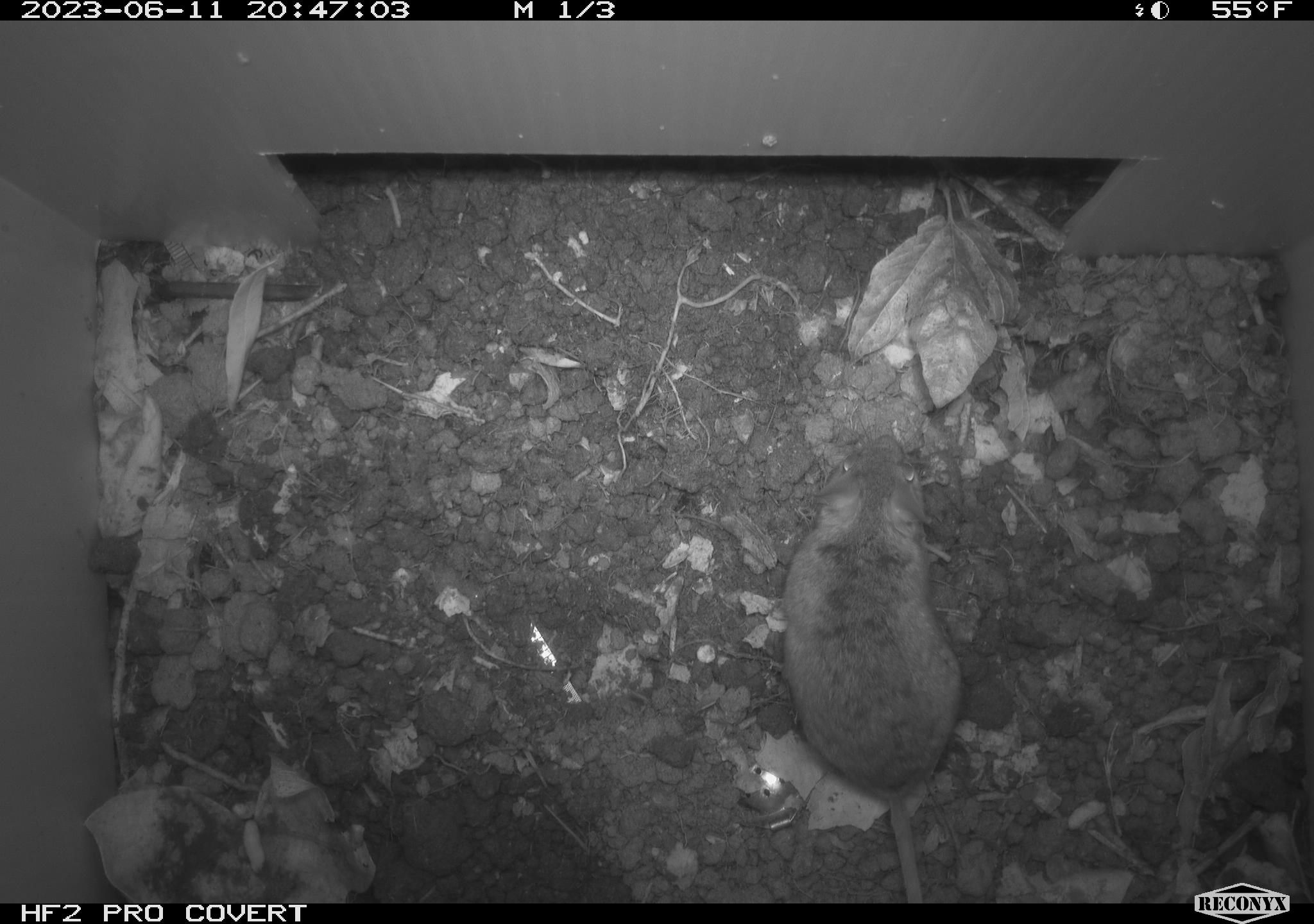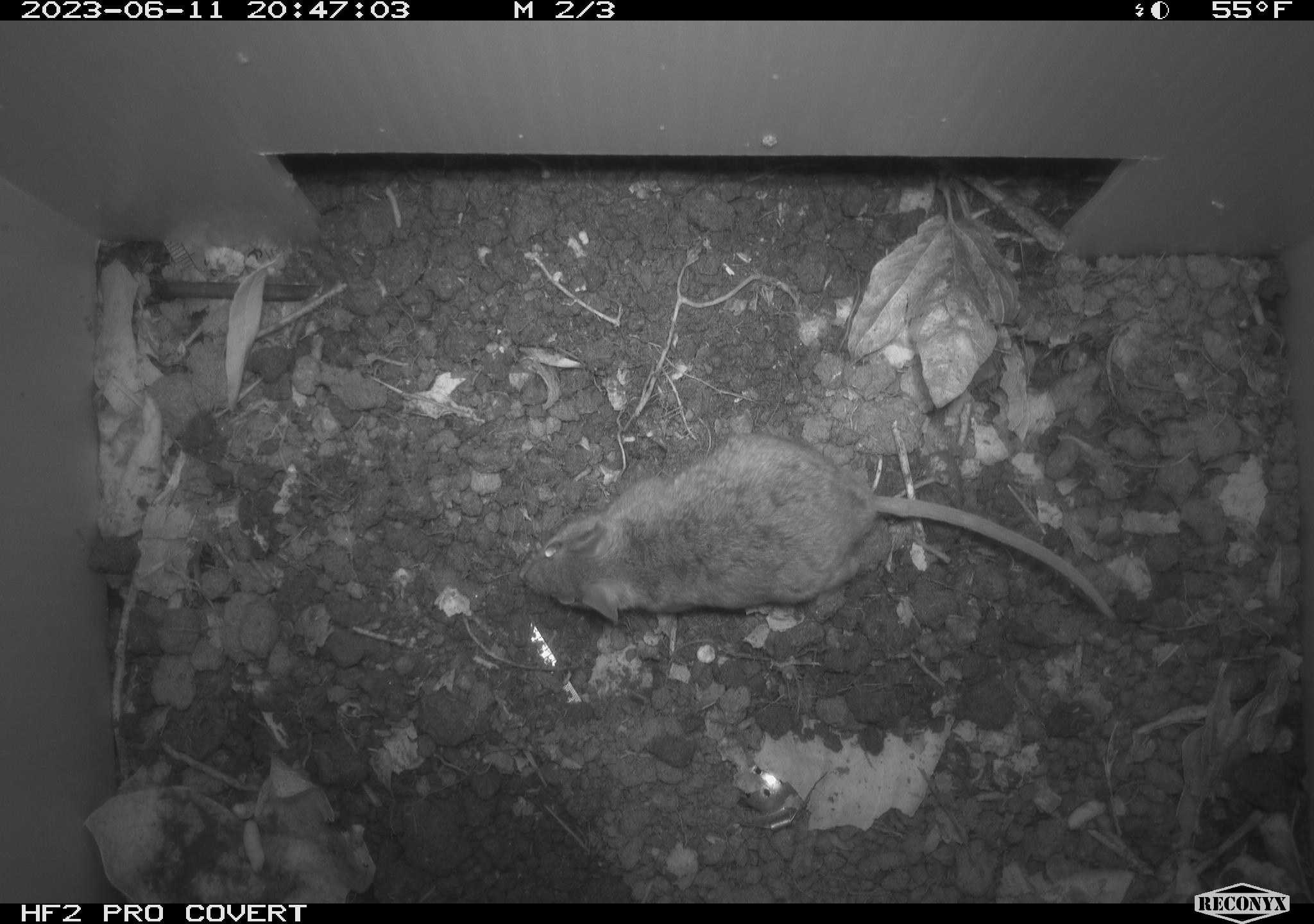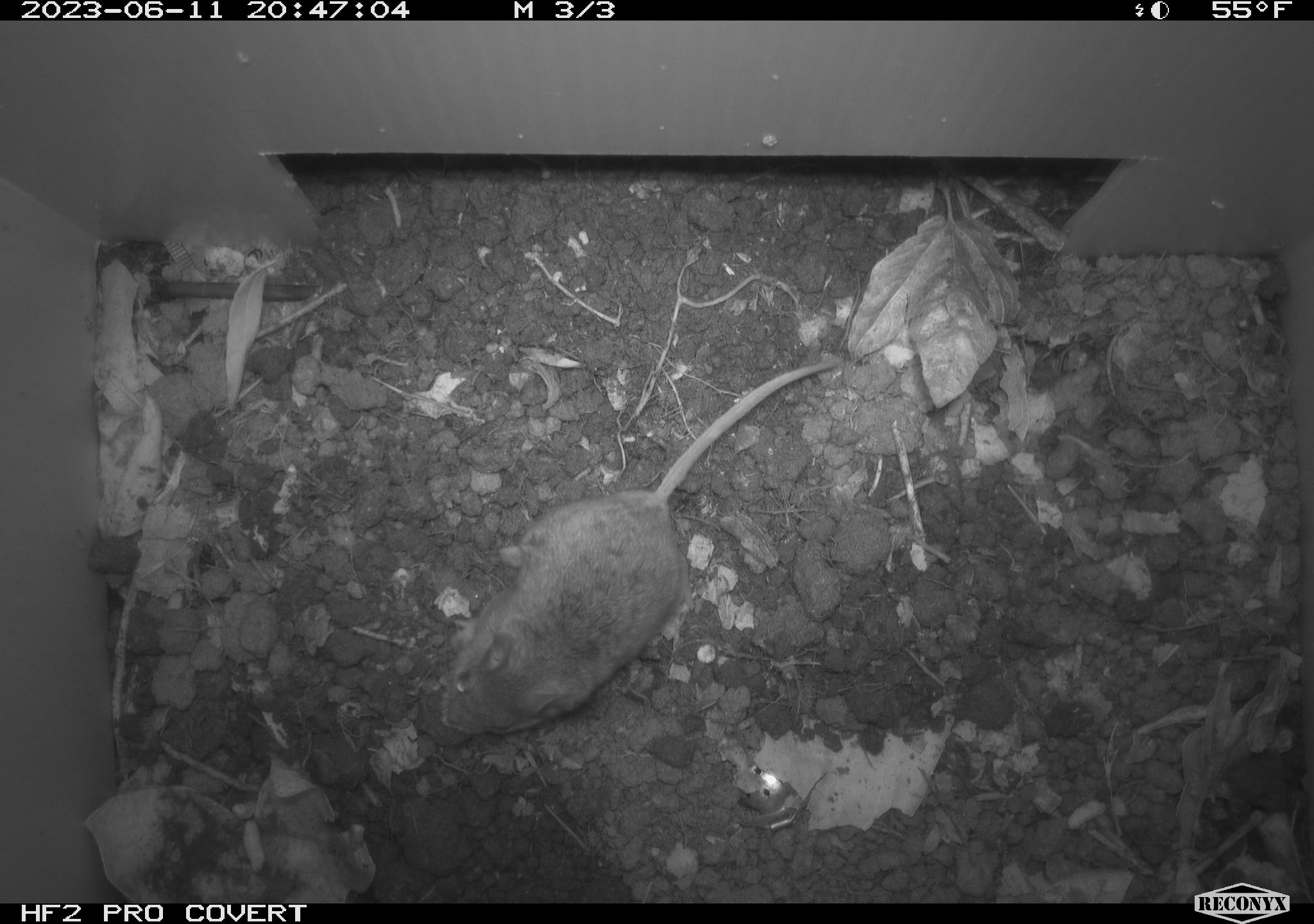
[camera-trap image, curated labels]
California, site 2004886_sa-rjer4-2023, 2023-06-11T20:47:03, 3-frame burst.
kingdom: Animalia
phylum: Chordata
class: Mammalia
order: Rodentia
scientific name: Rodentia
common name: mouse species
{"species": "mouse species (Rodentia)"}